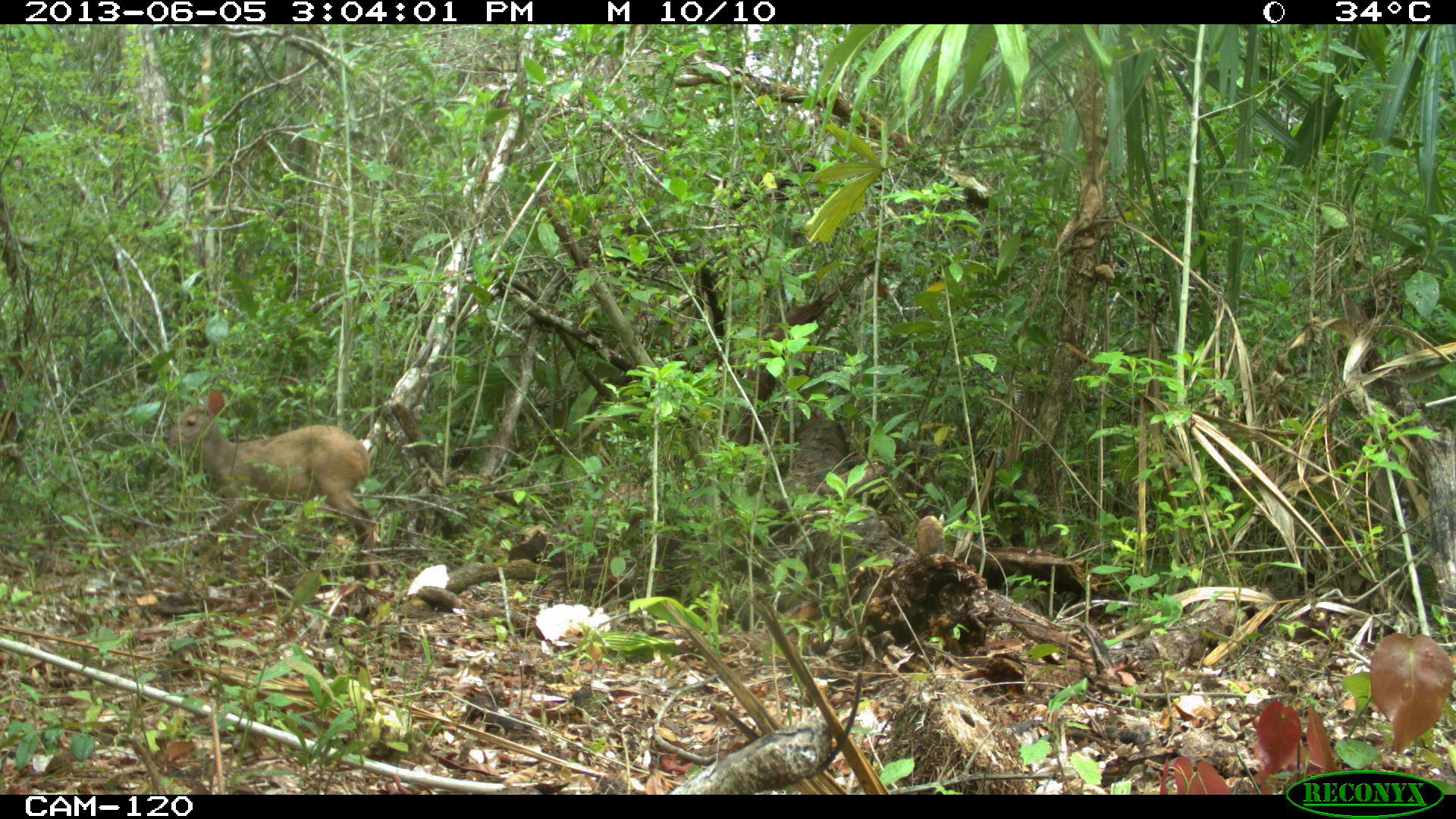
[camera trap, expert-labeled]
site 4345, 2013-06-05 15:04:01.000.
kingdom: Animalia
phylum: Chordata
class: Mammalia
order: Artiodactyla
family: Cervidae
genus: Odocoileus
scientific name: Odocoileus pandora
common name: yucatán brown brocket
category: mazama pandora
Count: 1.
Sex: female.